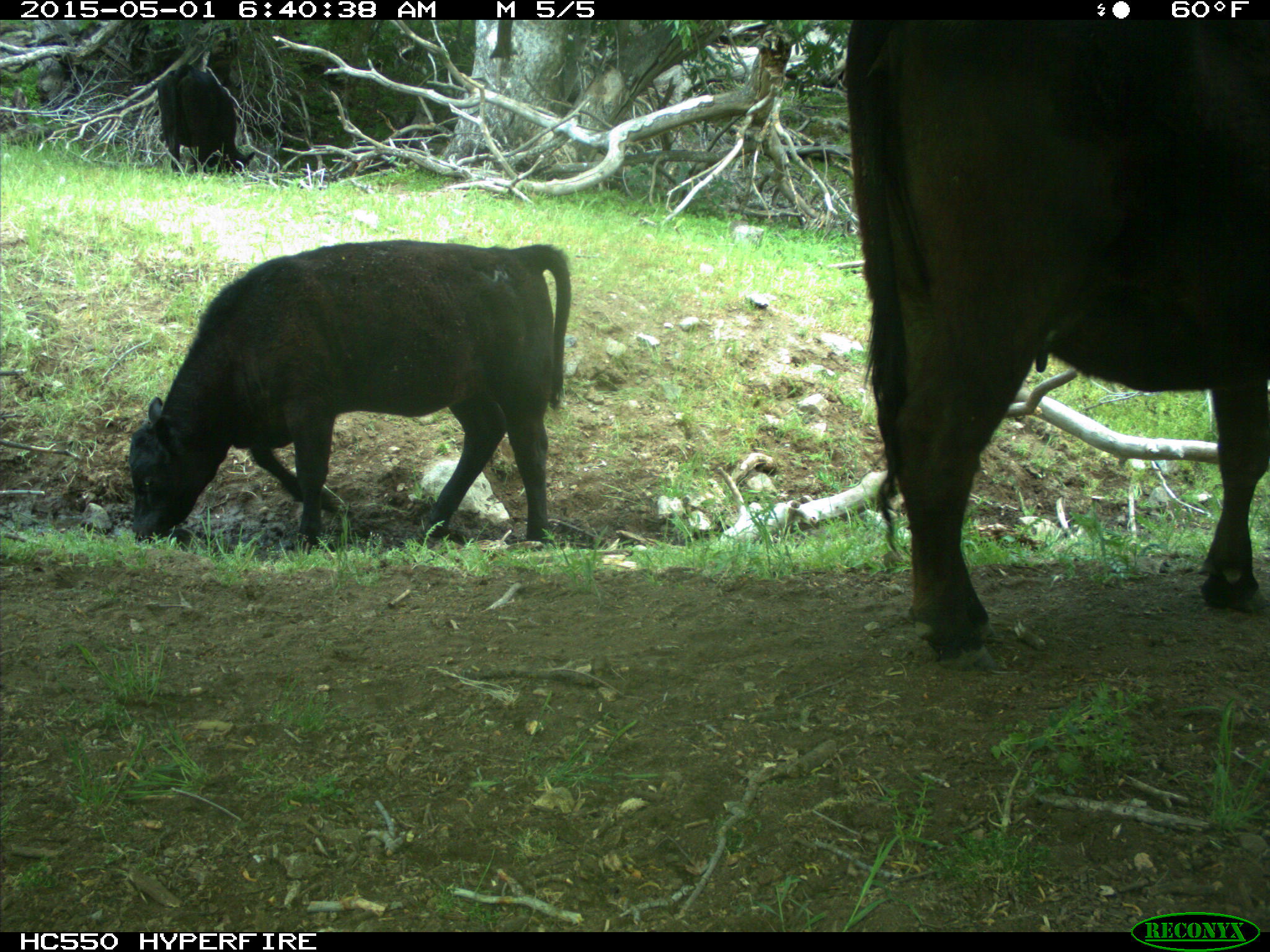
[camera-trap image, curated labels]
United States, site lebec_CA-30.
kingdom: Animalia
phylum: Chordata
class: Mammalia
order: Artiodactyla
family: Bovidae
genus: Bos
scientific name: Bos taurus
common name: domestic cow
Bos taurus (domestic cow).